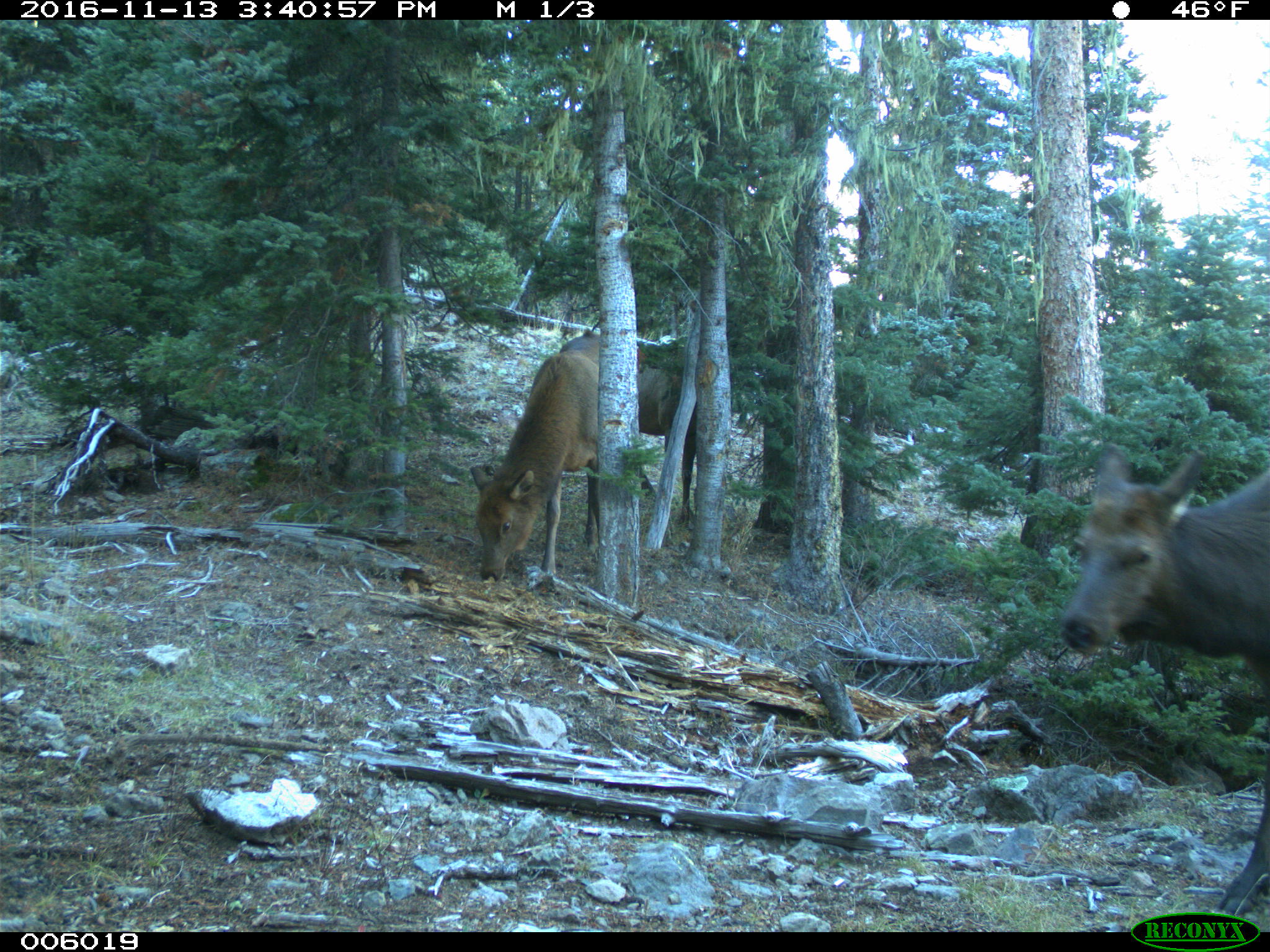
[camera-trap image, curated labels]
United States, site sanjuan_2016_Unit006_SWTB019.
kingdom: Animalia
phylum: Chordata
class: Mammalia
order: Artiodactyla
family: Cervidae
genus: Cervus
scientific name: Cervus elaphus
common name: red deer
Cervus elaphus (red deer).